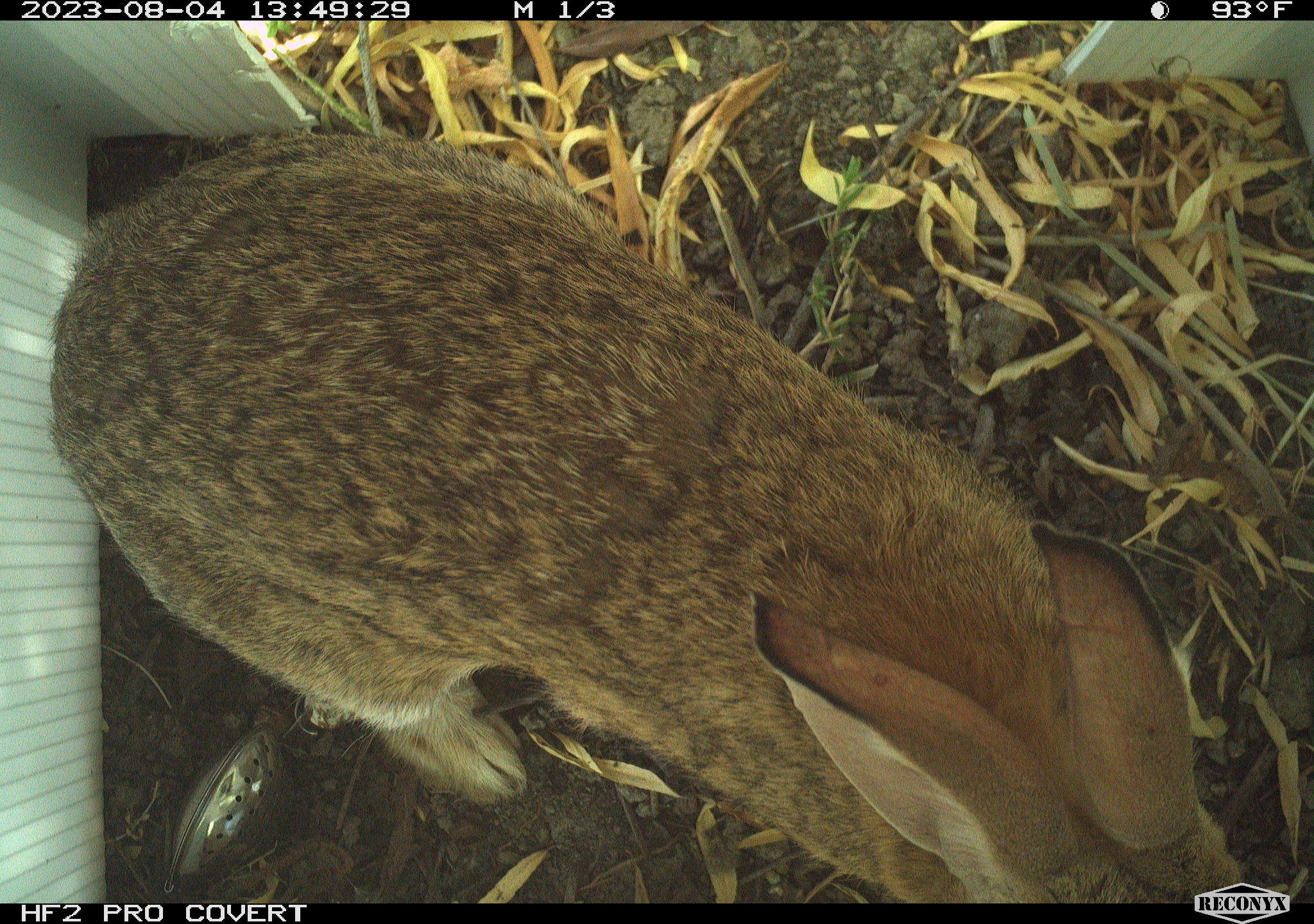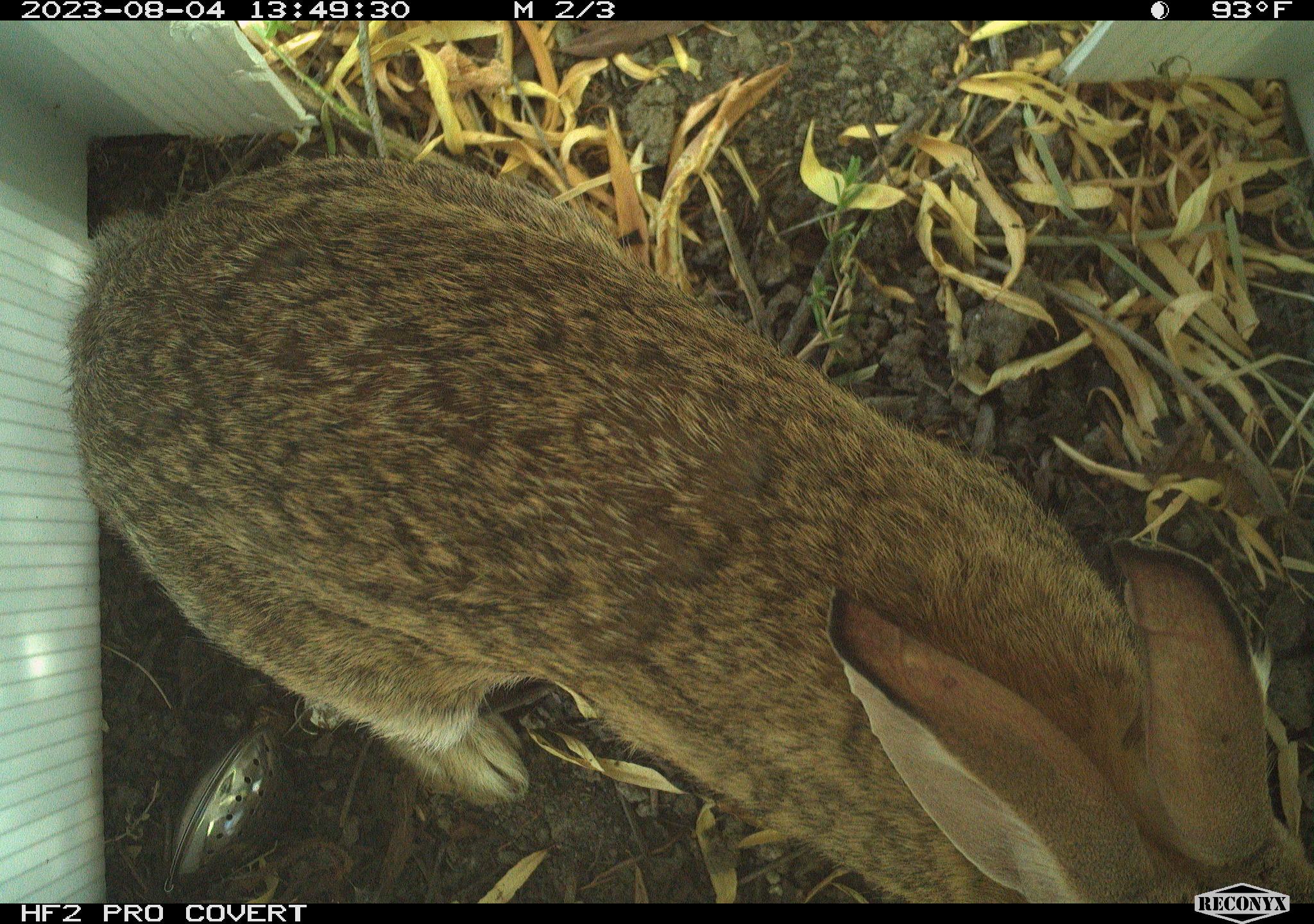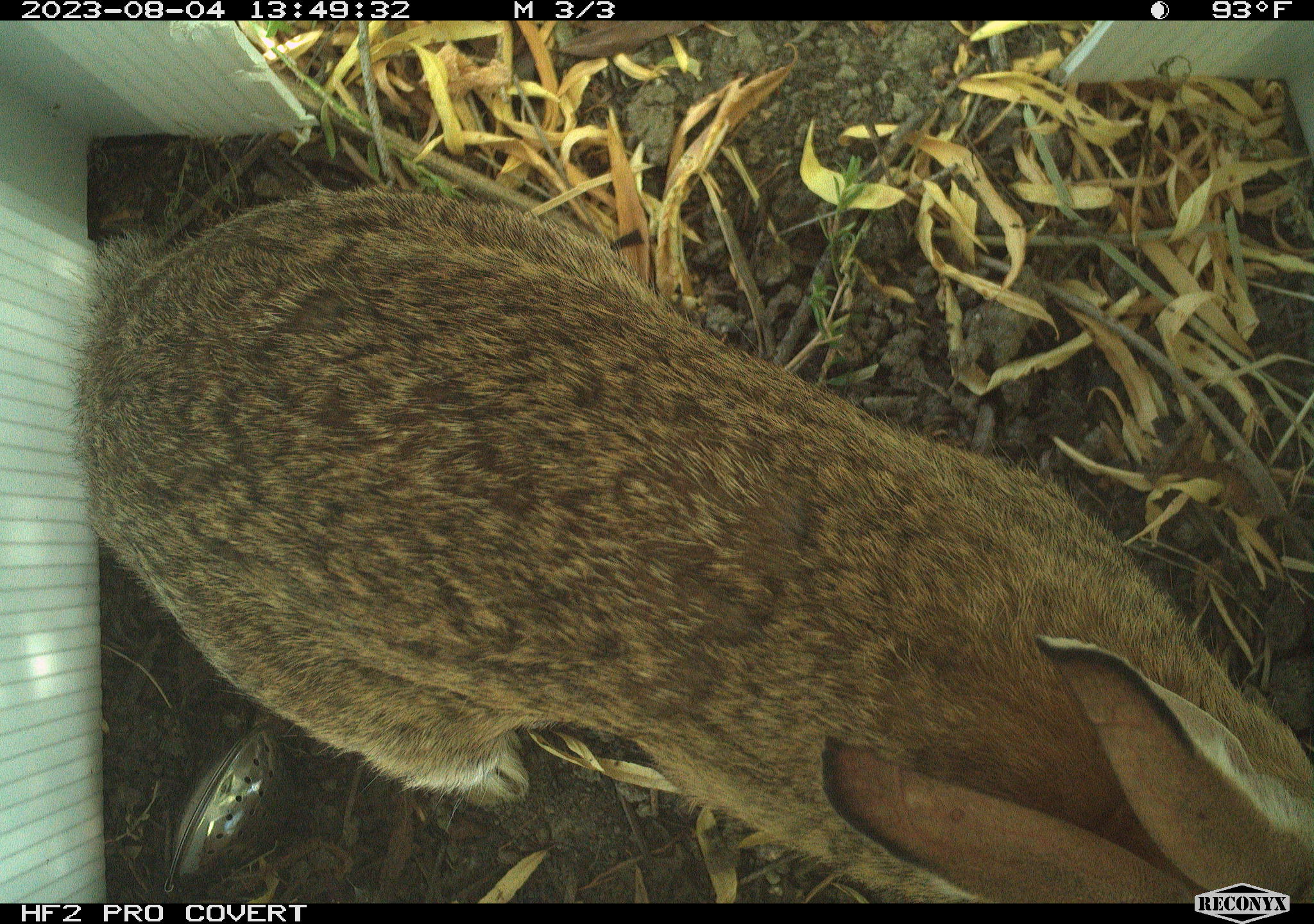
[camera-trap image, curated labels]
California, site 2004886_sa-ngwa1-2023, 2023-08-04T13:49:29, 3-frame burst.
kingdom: Animalia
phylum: Chordata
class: Mammalia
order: Lagomorpha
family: Leporidae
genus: Sylvilagus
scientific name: Sylvilagus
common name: cottontail rabbits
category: sylvilagus species